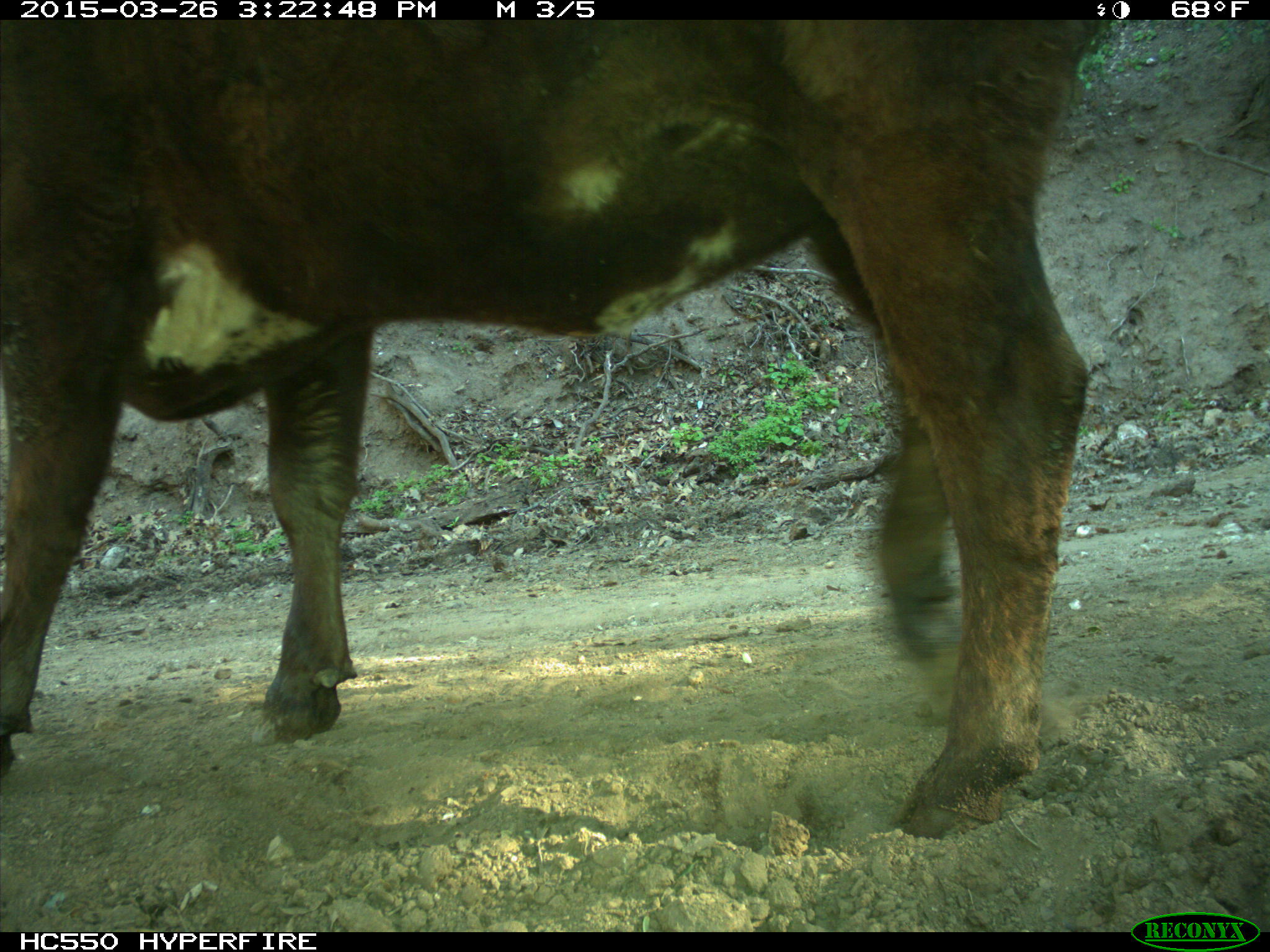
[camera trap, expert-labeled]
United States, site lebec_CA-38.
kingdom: Animalia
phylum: Chordata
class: Mammalia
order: Artiodactyla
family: Bovidae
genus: Bos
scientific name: Bos taurus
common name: domestic cow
Bos taurus (domestic cow).